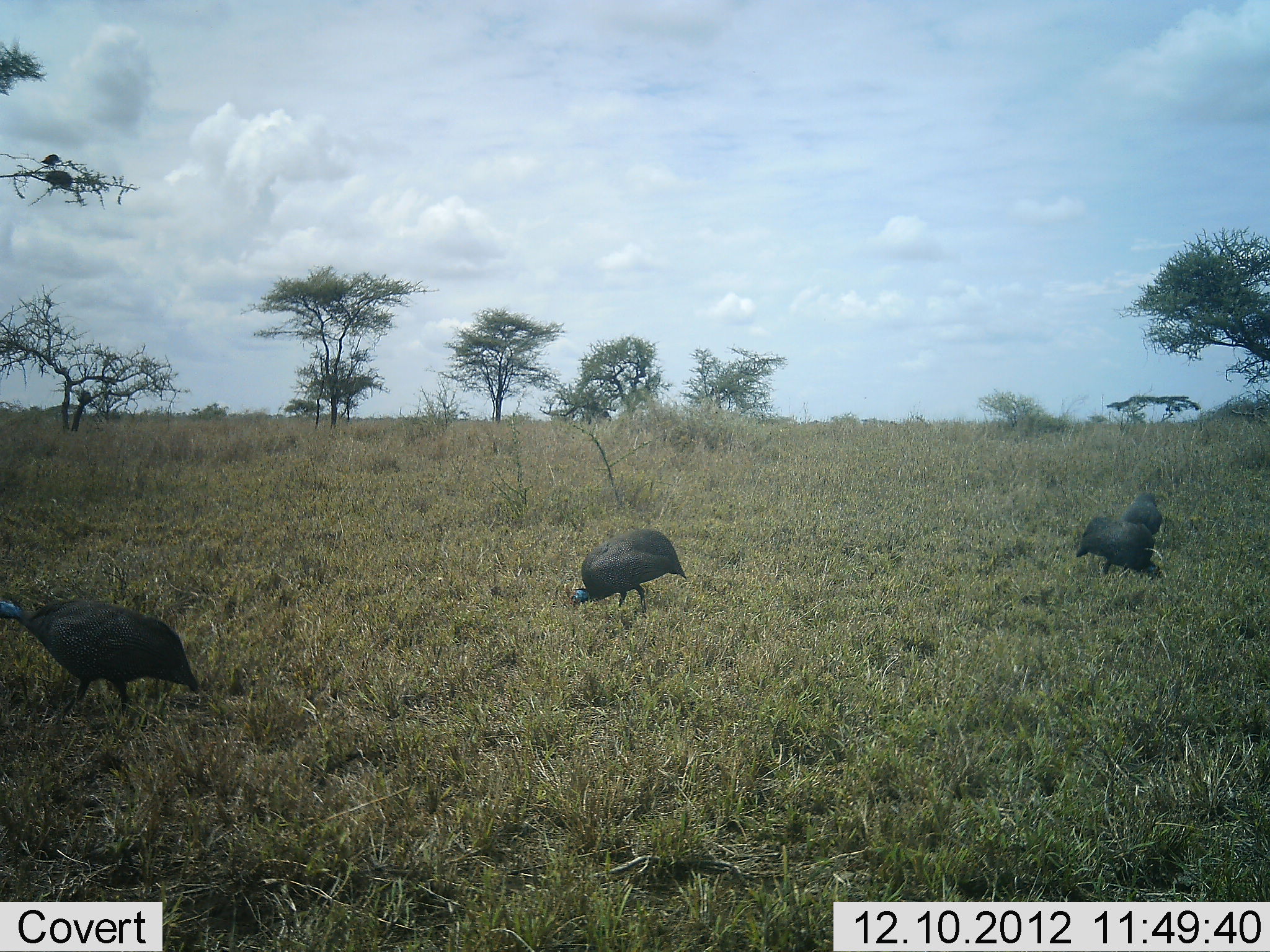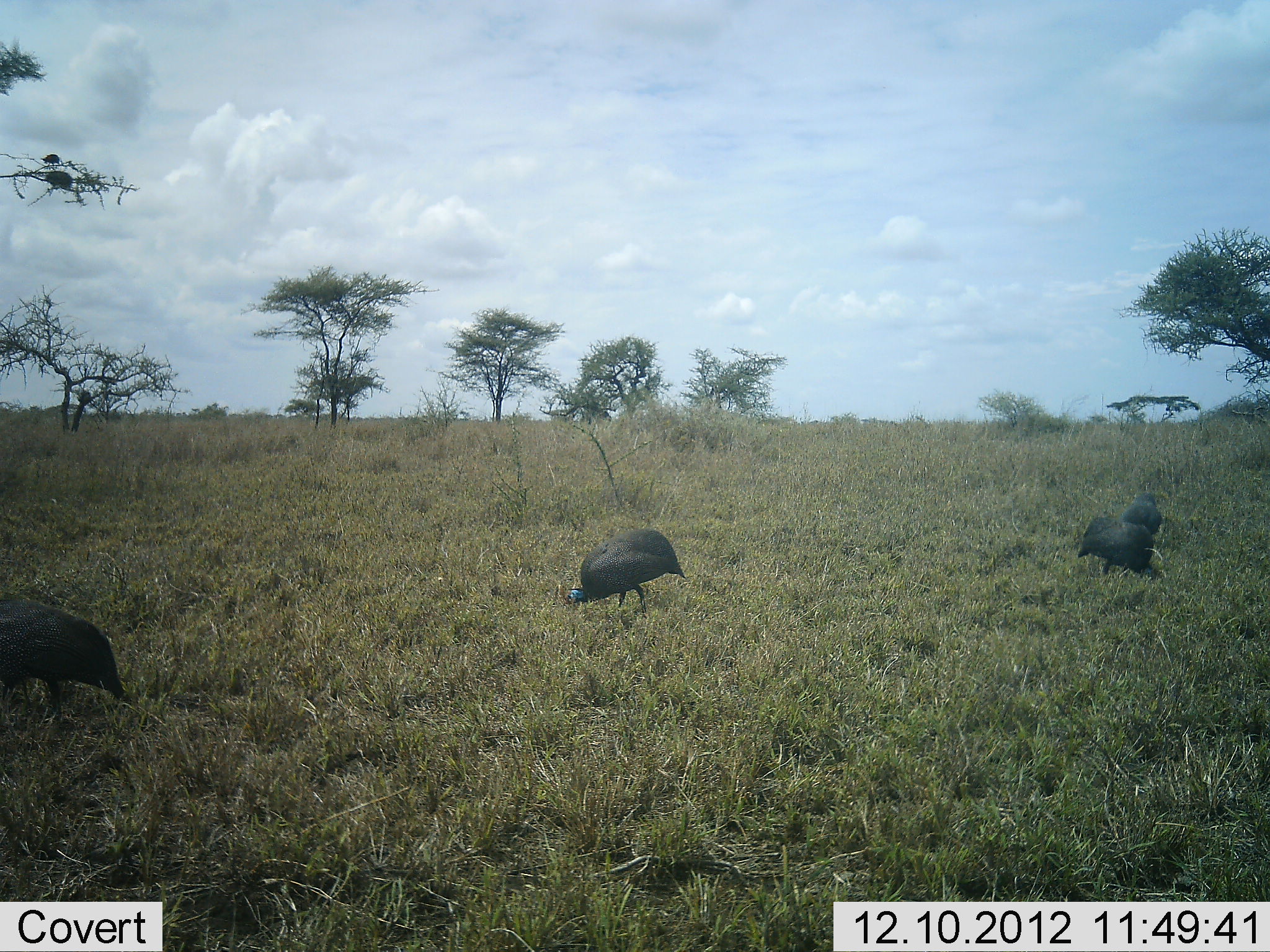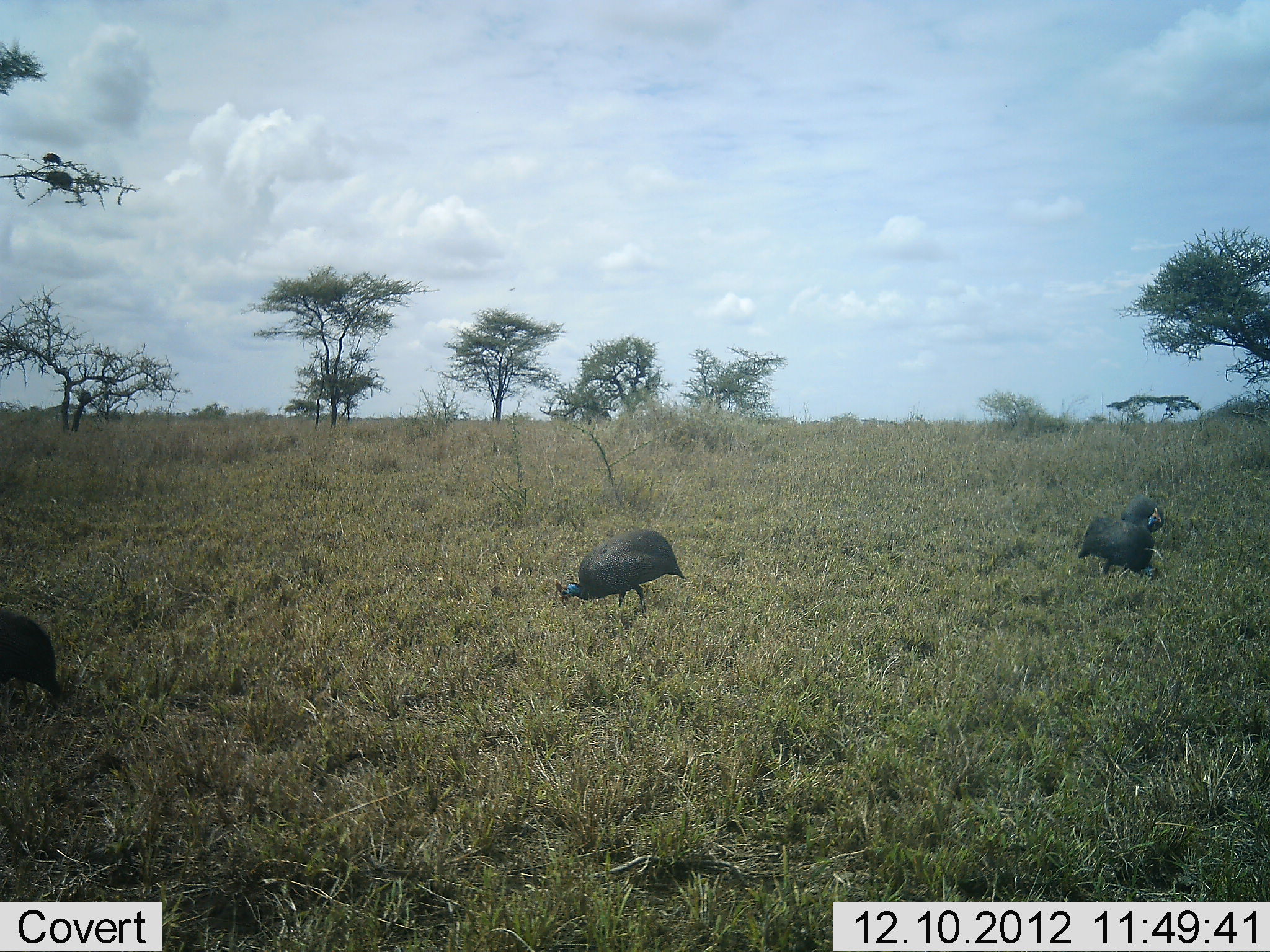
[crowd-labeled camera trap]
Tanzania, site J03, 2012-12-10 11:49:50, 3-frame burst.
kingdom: Animalia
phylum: Chordata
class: Aves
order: Galliformes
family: Numididae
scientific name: Numididae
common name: guinea fowl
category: guineafowl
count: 4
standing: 35%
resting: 0%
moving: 46%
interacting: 0%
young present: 0%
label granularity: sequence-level